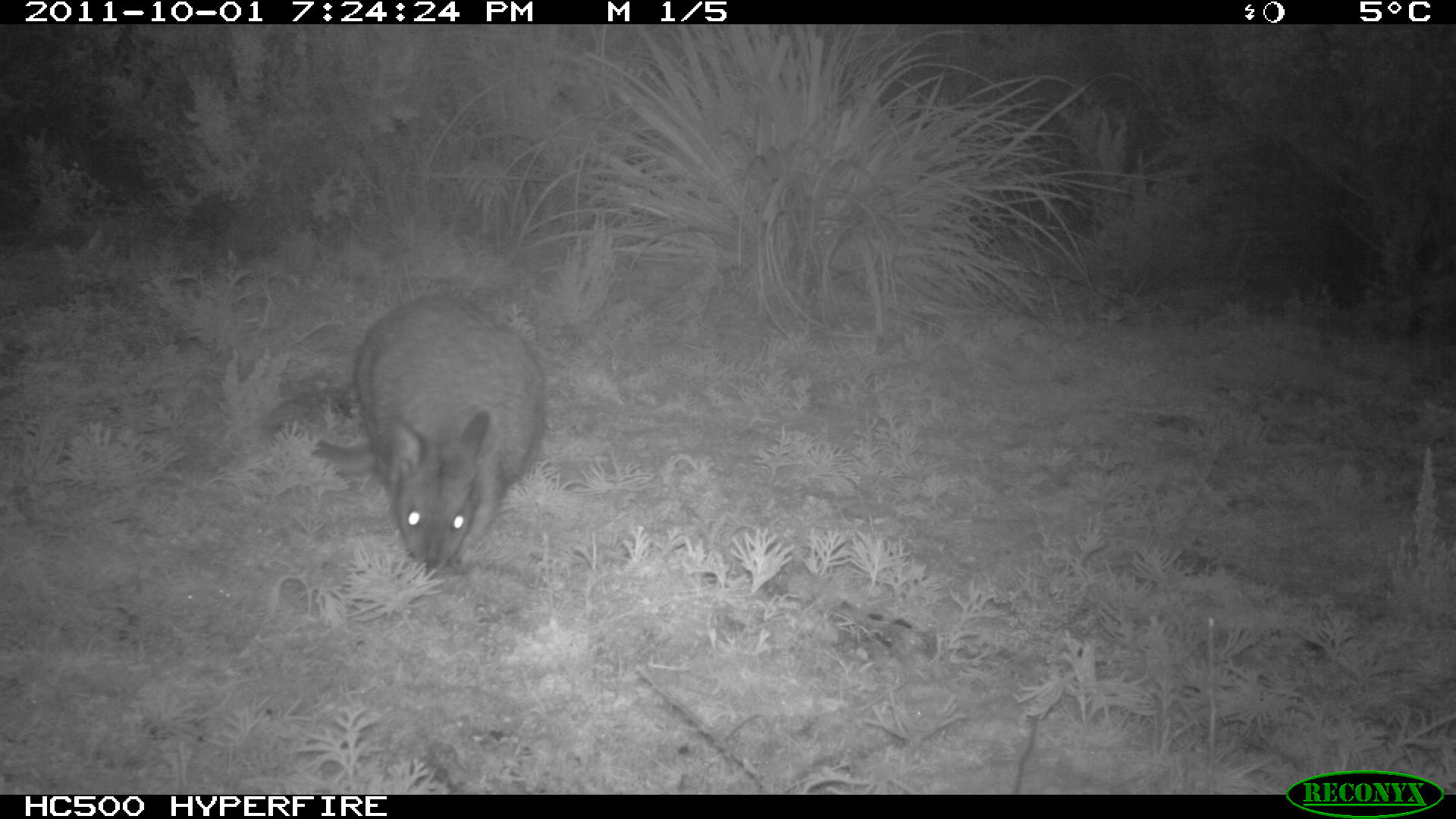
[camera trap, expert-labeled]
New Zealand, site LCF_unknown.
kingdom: Animalia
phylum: Chordata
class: Mammalia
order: Diprotodontia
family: Macropodidae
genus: Notamacropus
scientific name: Notamacropus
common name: wallaby